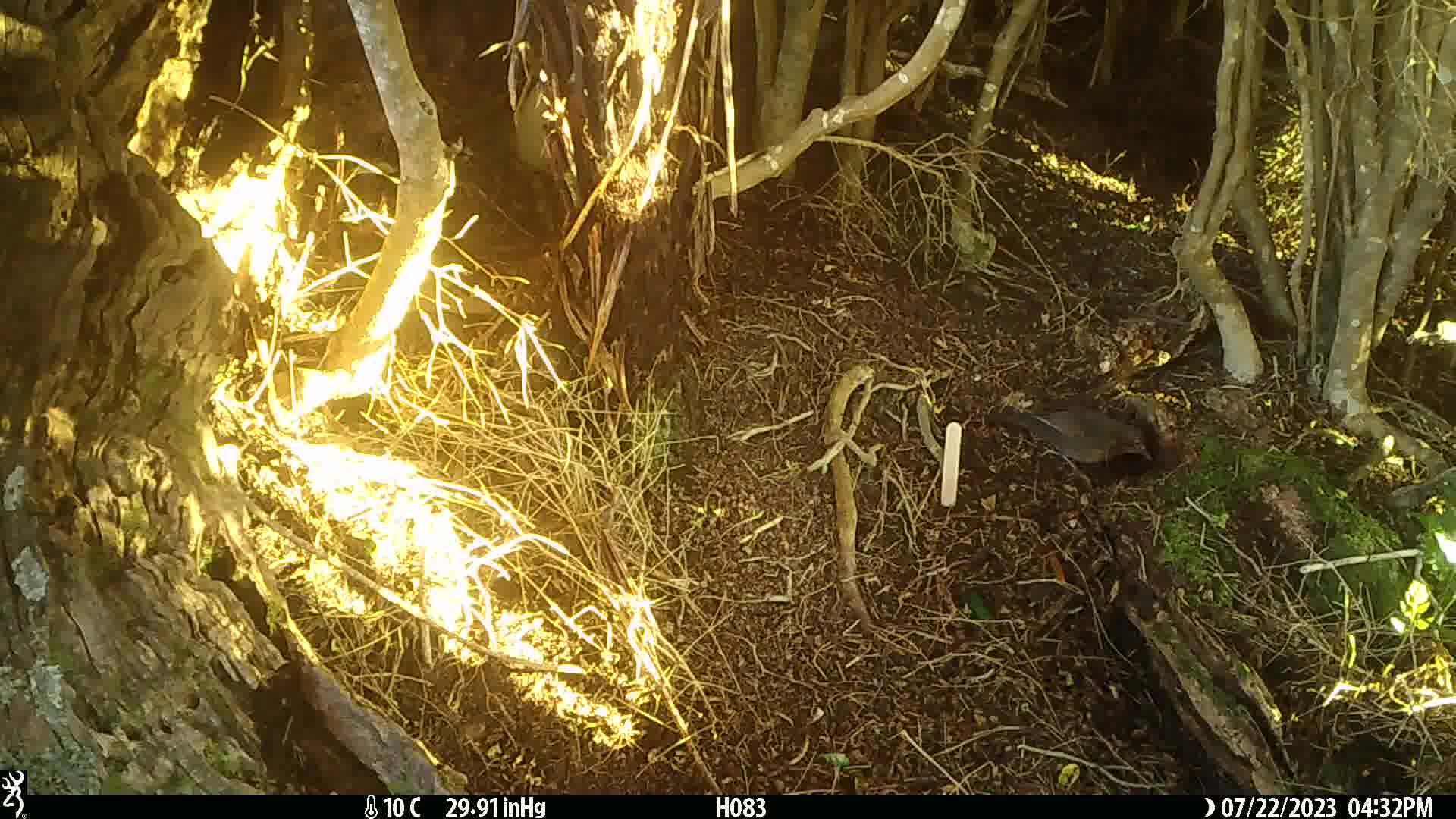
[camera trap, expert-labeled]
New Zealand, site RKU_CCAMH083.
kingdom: Animalia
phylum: Chordata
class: Aves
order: Passeriformes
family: Turdidae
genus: Turdus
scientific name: Turdus merula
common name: eurasian blackbird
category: blackbird